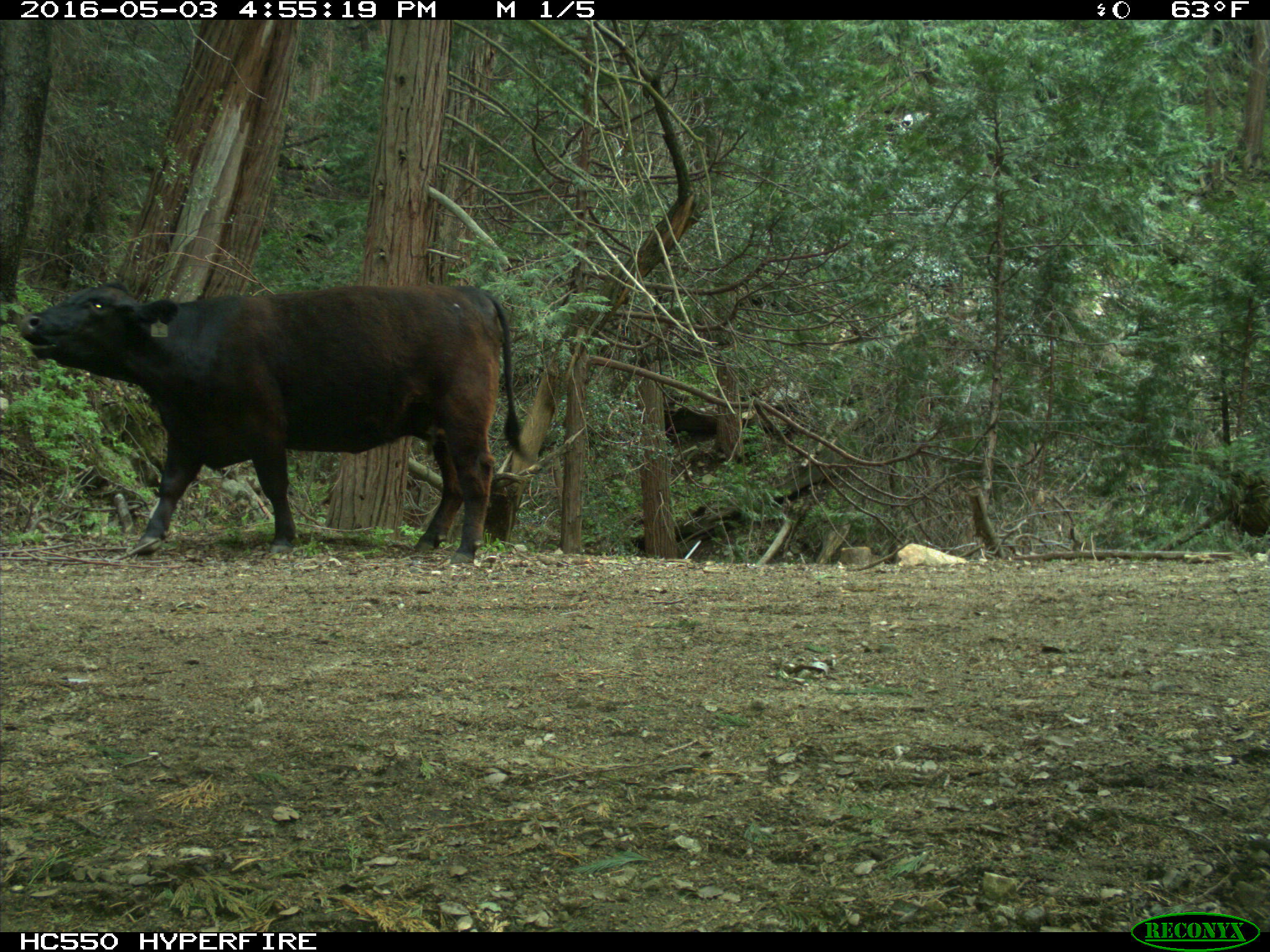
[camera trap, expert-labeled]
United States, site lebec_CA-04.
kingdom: Animalia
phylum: Chordata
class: Mammalia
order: Artiodactyla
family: Bovidae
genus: Bos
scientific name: Bos taurus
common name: domestic cow